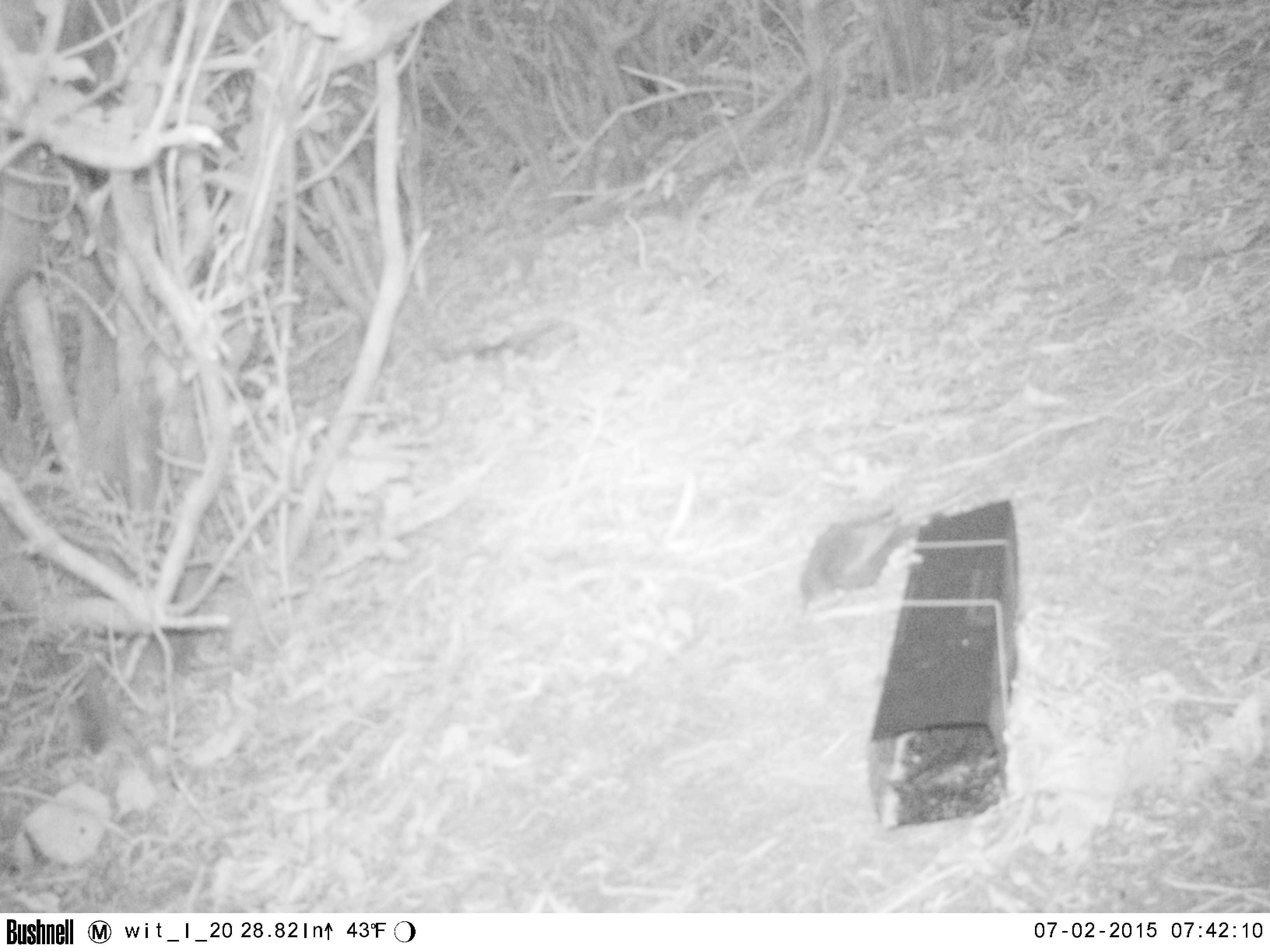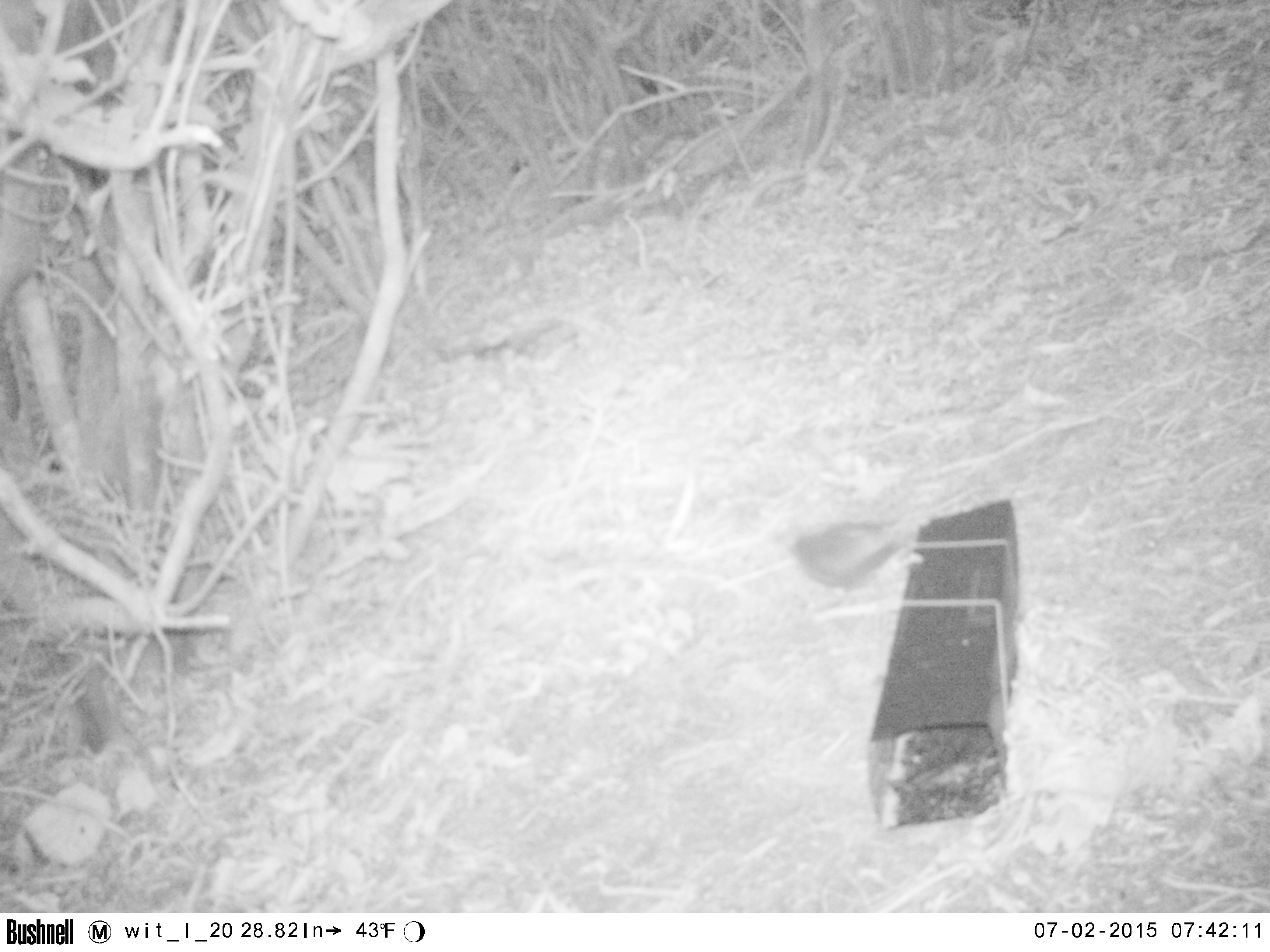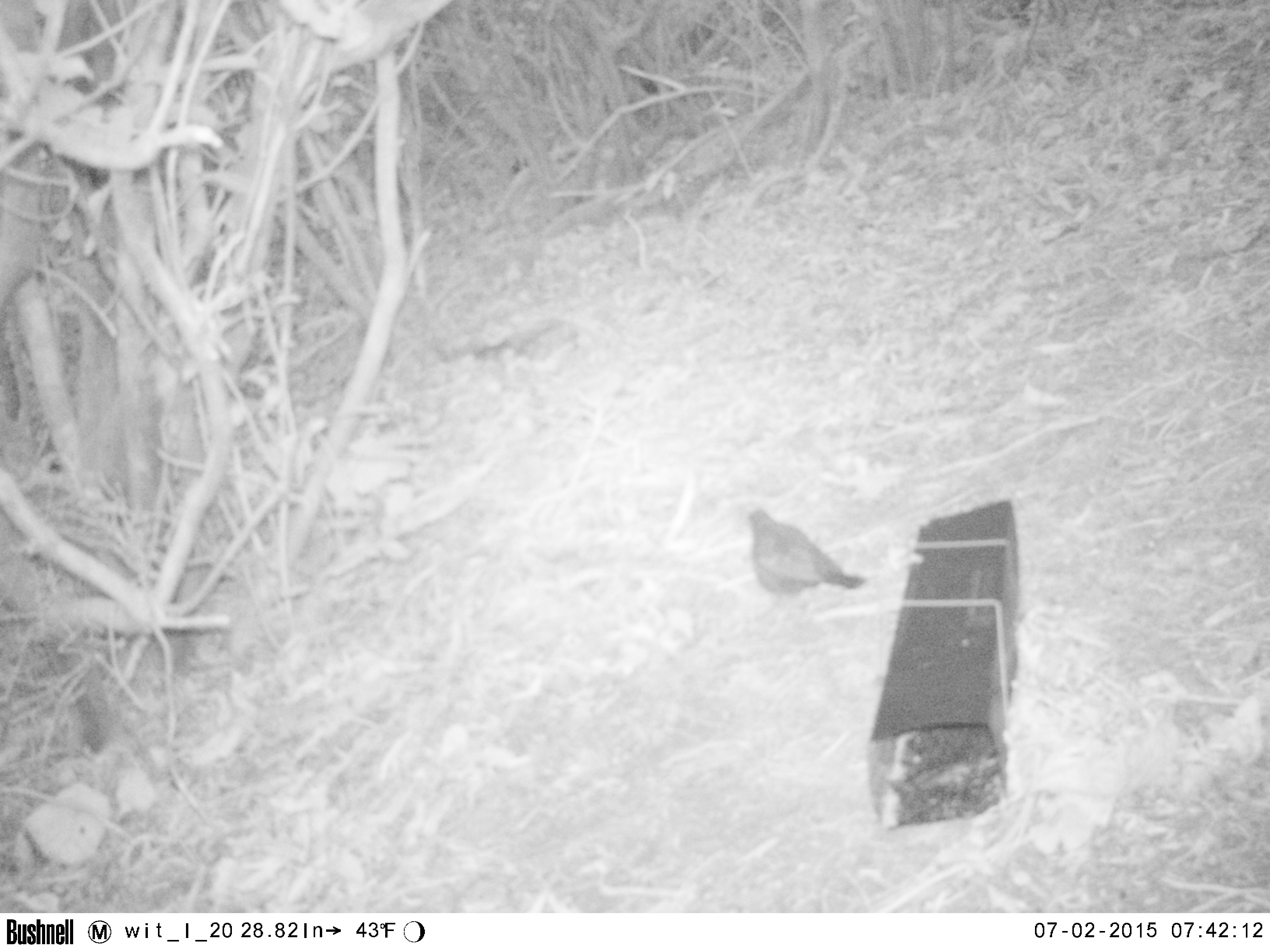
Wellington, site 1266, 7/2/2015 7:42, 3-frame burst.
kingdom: Animalia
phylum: Chordata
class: Aves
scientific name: Aves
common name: bird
Bird (Aves).